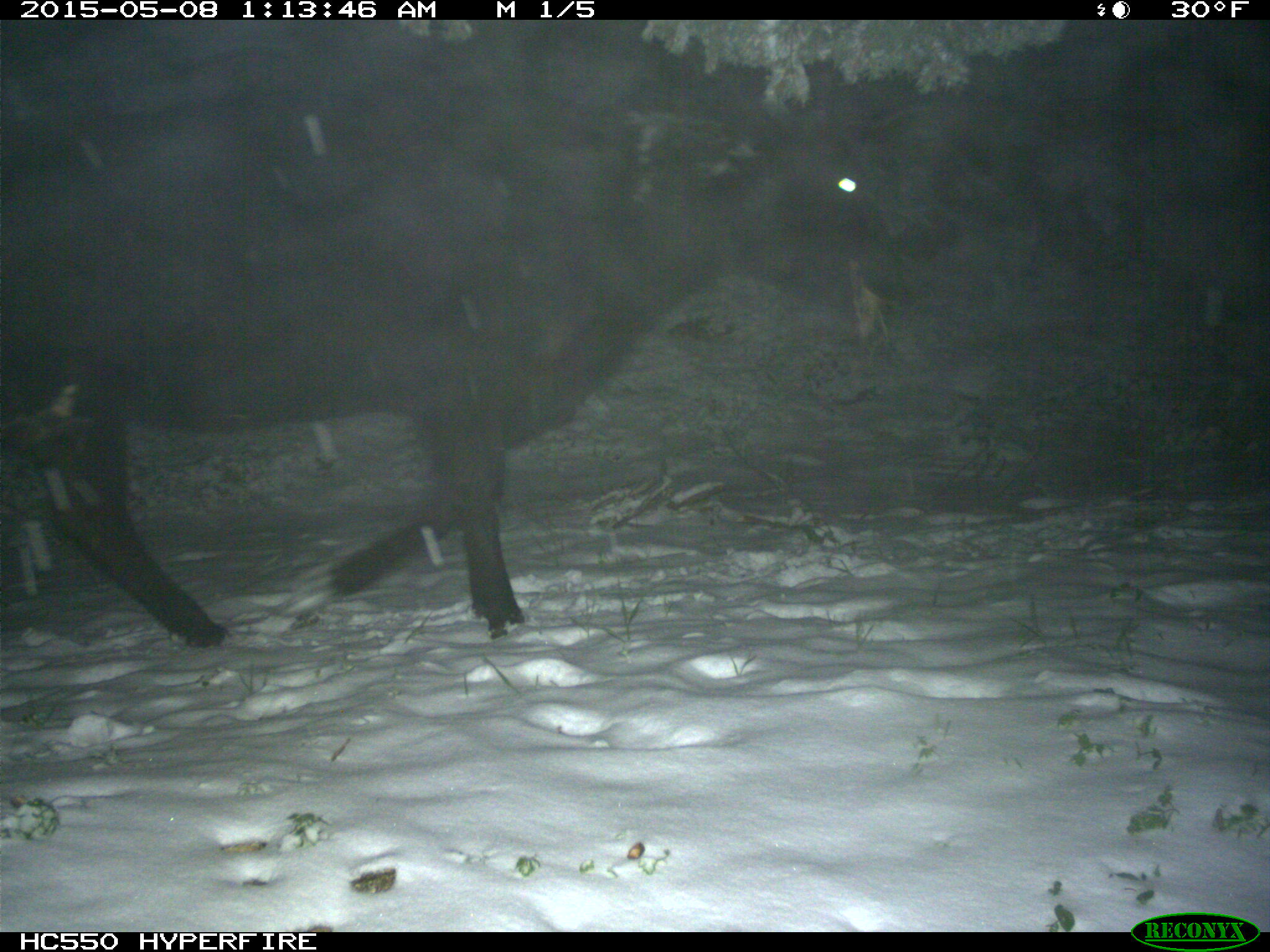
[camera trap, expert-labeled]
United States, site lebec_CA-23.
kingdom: Animalia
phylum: Chordata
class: Mammalia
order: Artiodactyla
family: Bovidae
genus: Bos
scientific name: Bos taurus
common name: domestic cow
Bos taurus (domestic cow).